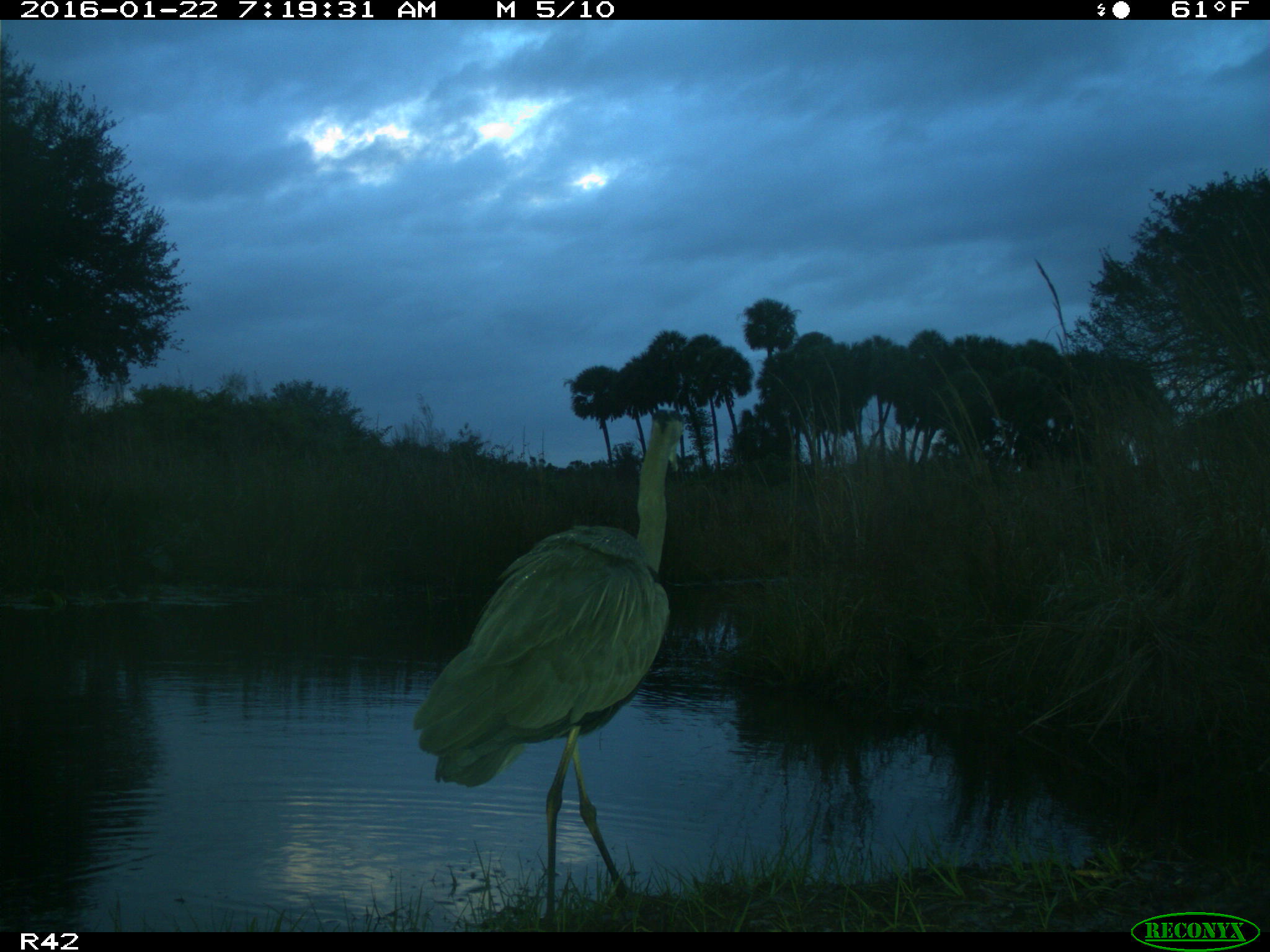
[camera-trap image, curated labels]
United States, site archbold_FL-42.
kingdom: Animalia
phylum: Chordata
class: Aves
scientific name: Aves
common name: birds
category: unidentified bird